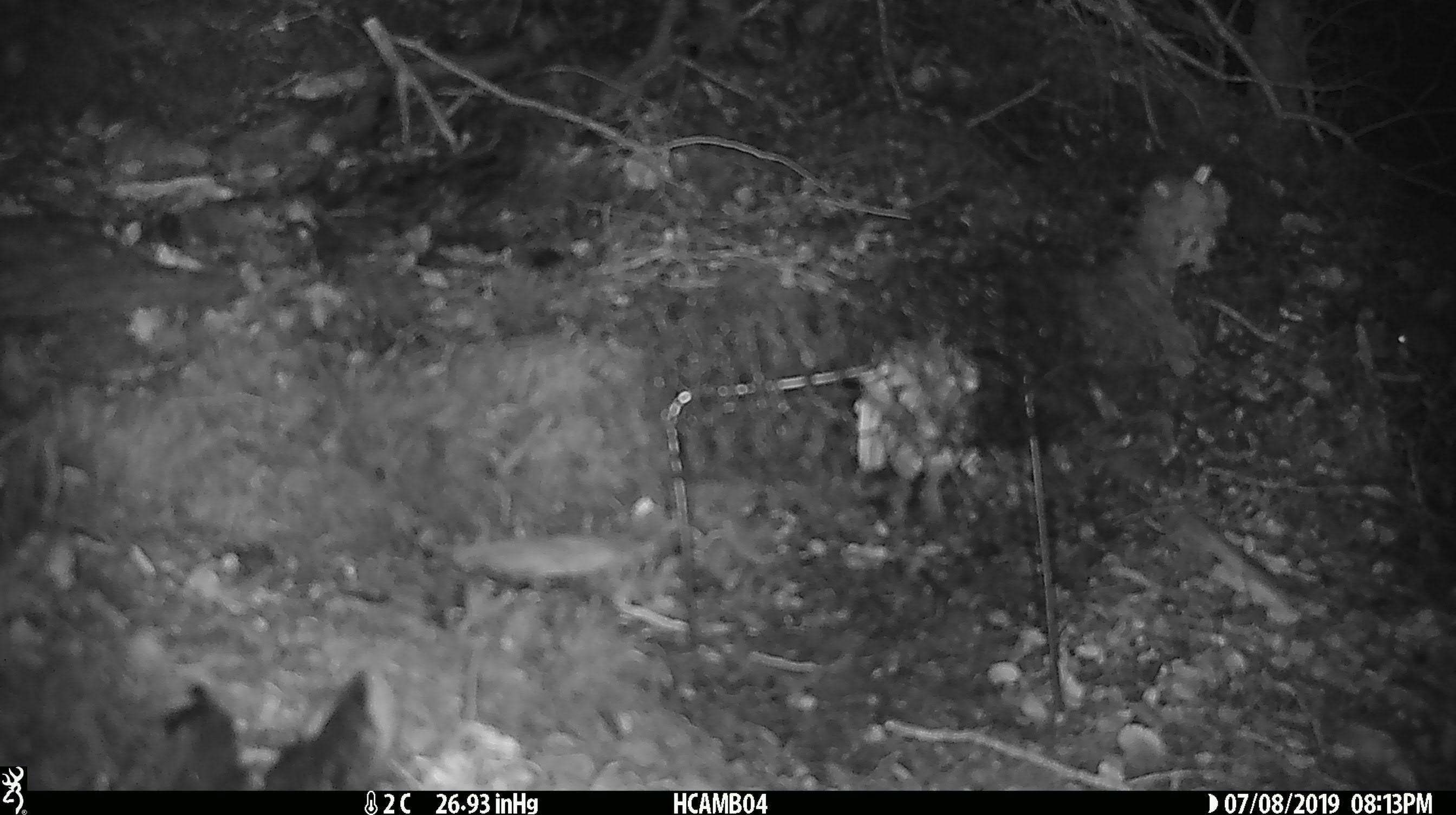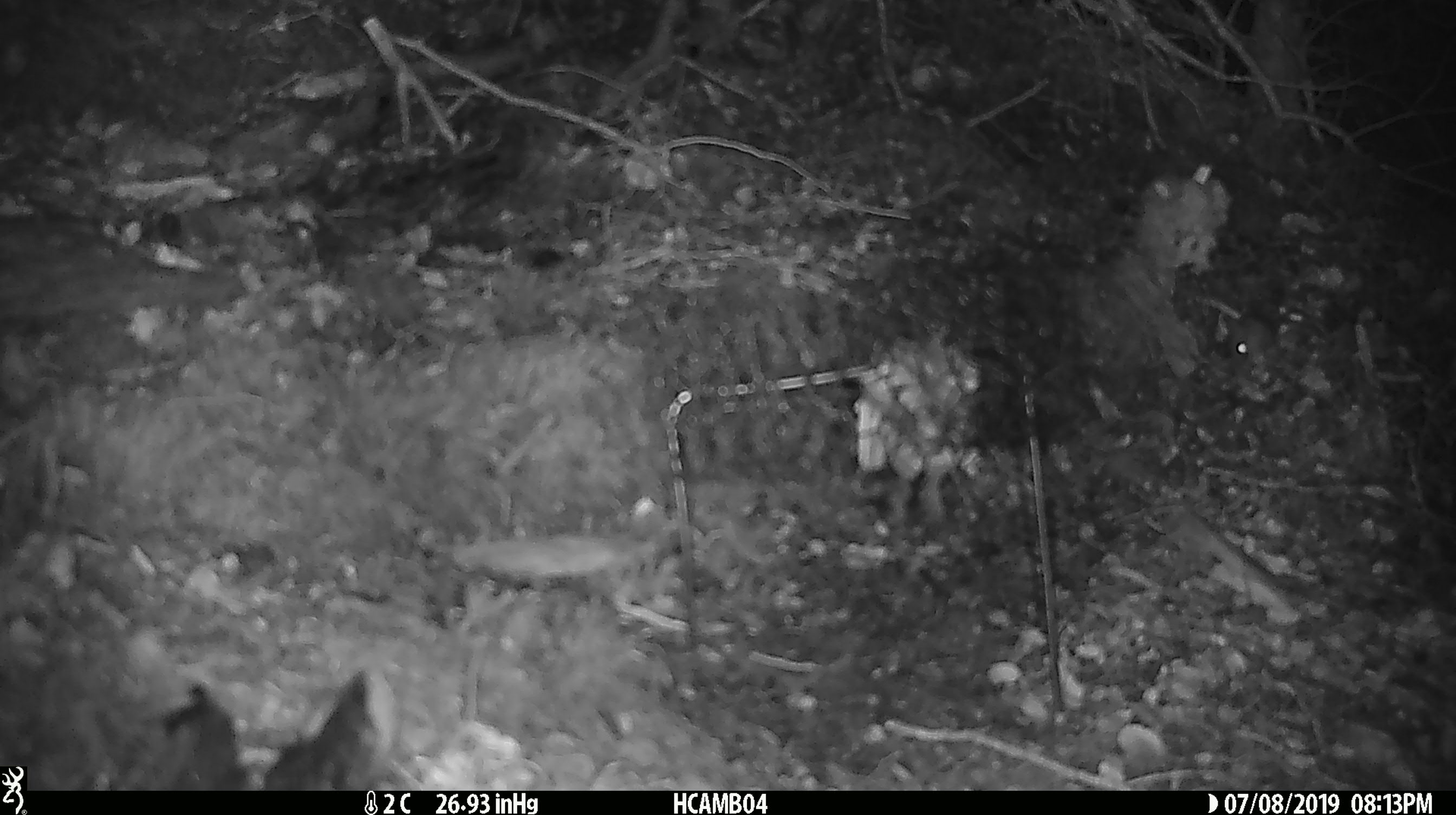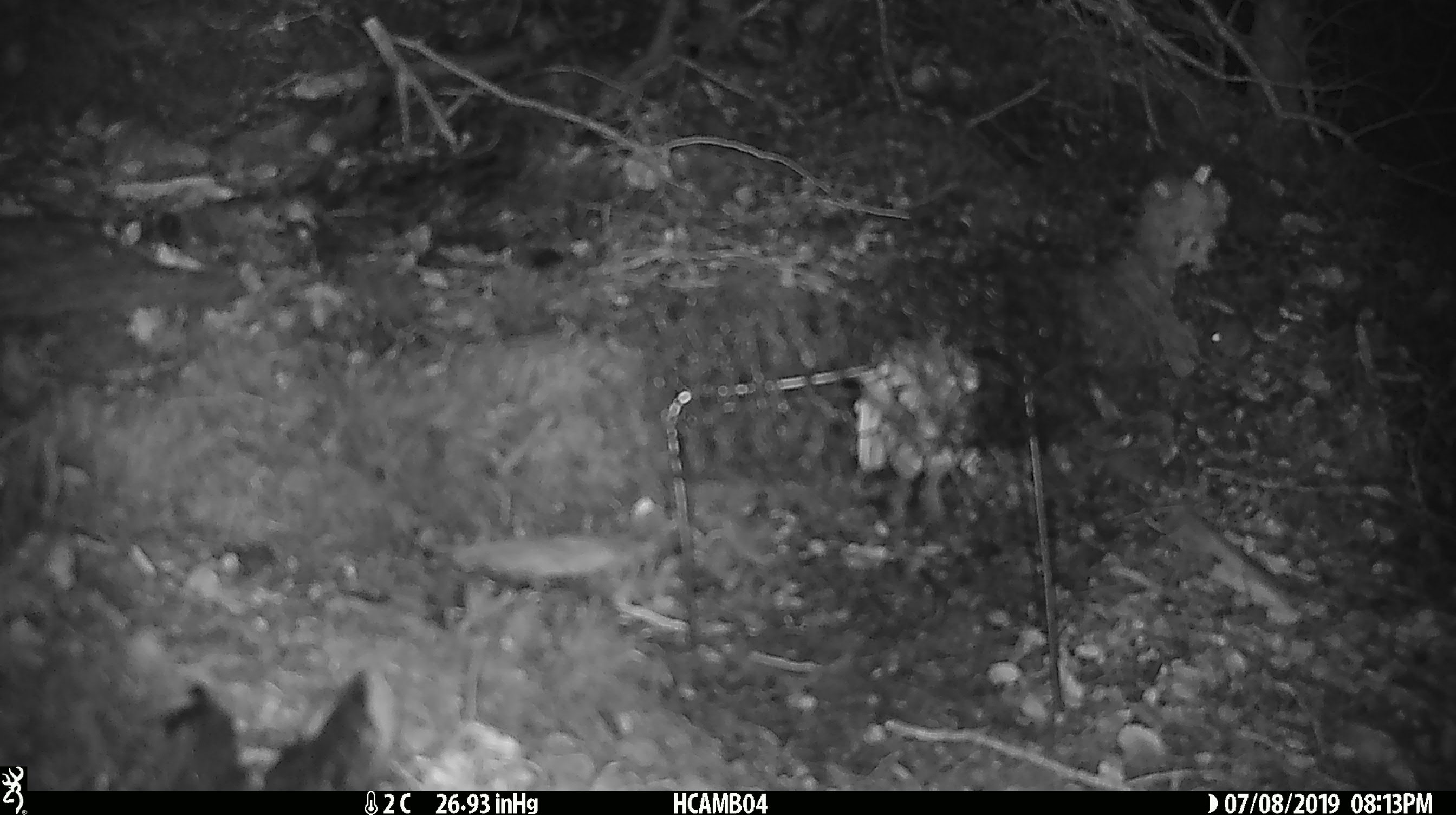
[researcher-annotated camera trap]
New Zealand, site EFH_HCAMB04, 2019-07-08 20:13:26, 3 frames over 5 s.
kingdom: Animalia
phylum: Chordata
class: Mammalia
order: Rodentia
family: Muridae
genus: Mus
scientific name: Mus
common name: mouse